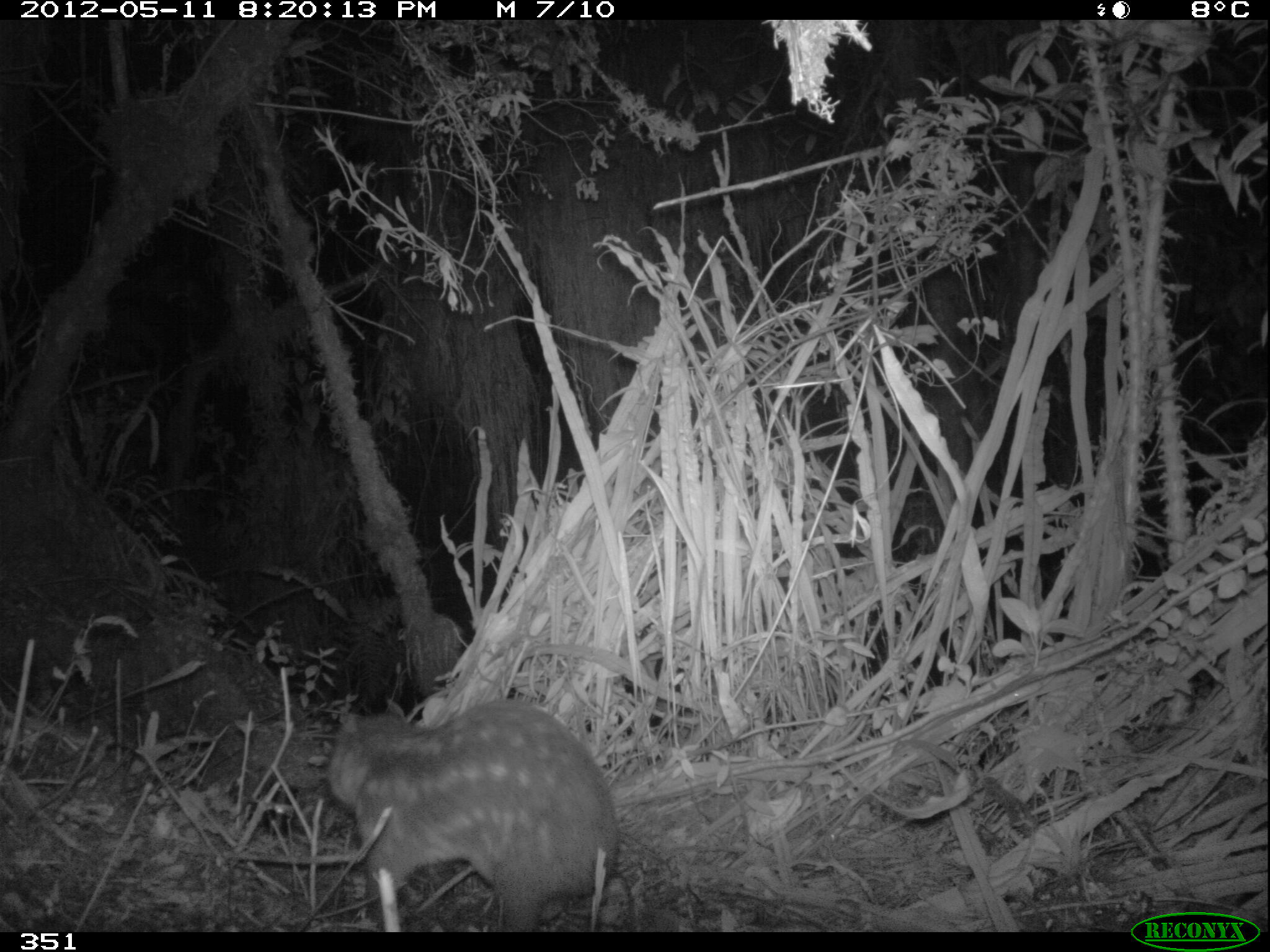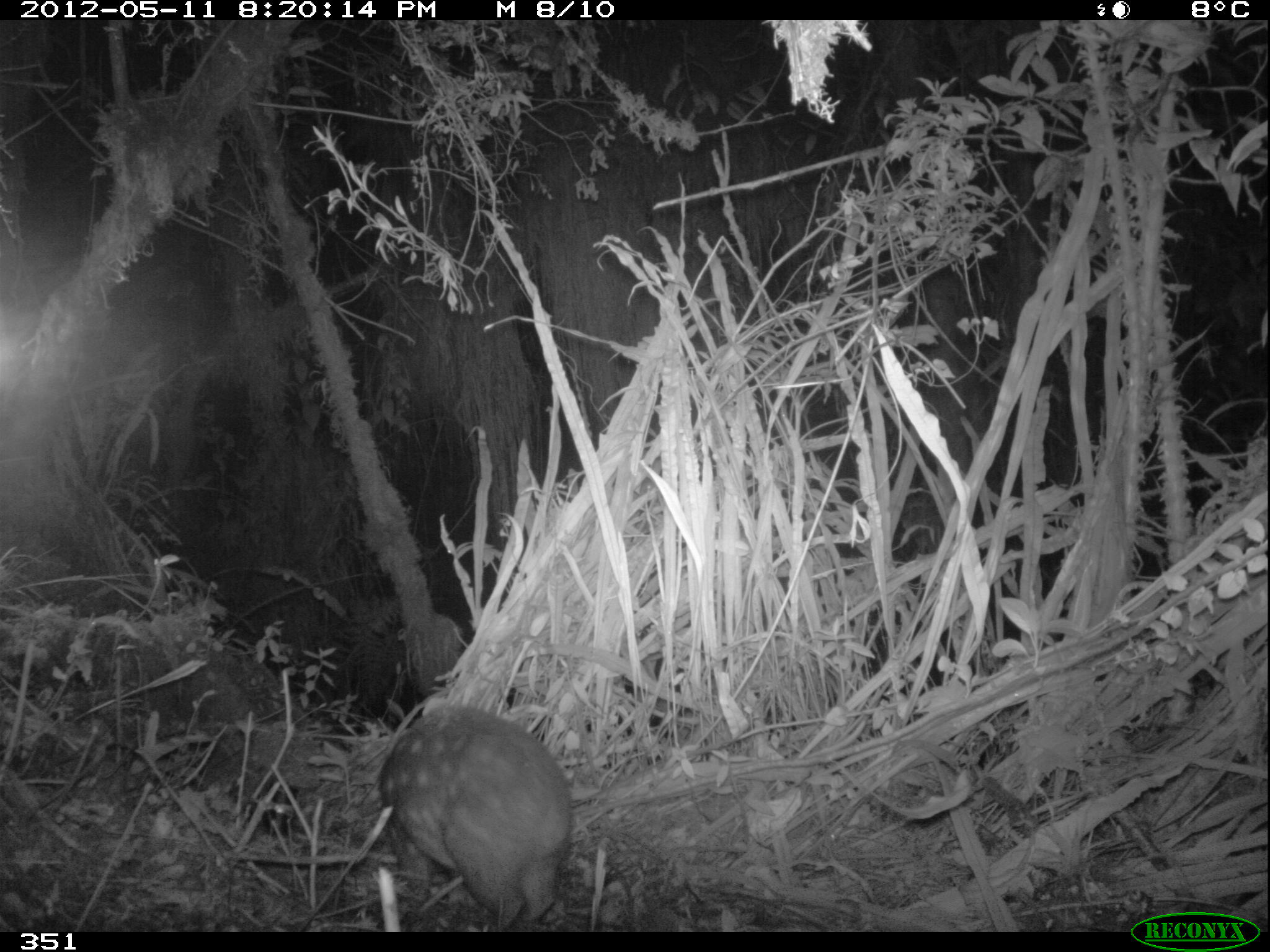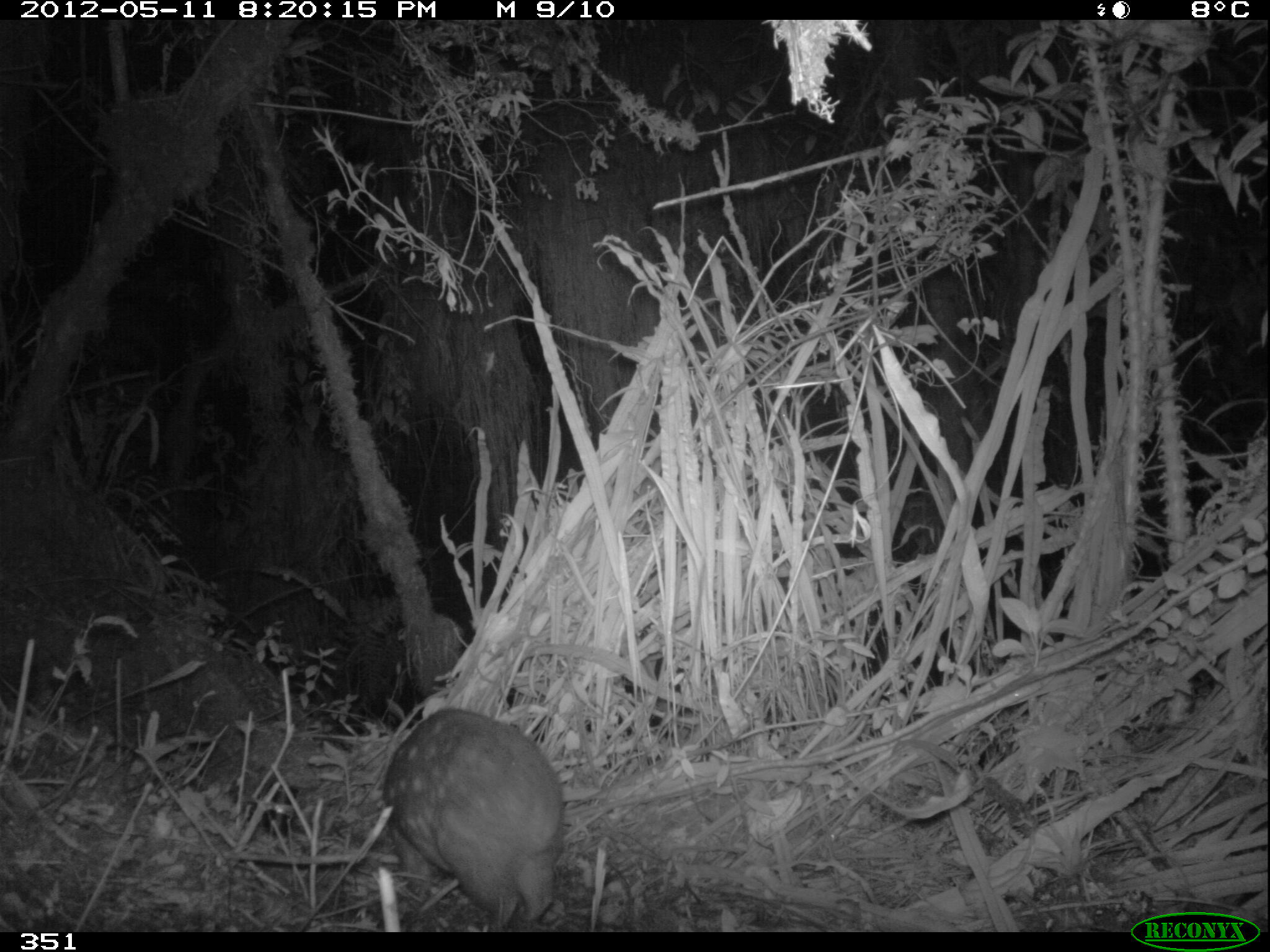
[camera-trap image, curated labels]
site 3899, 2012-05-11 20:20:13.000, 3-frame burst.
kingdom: Animalia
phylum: Chordata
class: Mammalia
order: Rodentia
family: Cuniculidae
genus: Cuniculus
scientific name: Cuniculus taczanowskii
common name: mountain paca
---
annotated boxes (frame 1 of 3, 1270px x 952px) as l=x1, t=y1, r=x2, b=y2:
cuniculus taczanowskii: l=326, t=695, r=621, b=932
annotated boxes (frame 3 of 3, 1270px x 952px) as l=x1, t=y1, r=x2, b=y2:
cuniculus taczanowskii: l=380, t=707, r=567, b=932